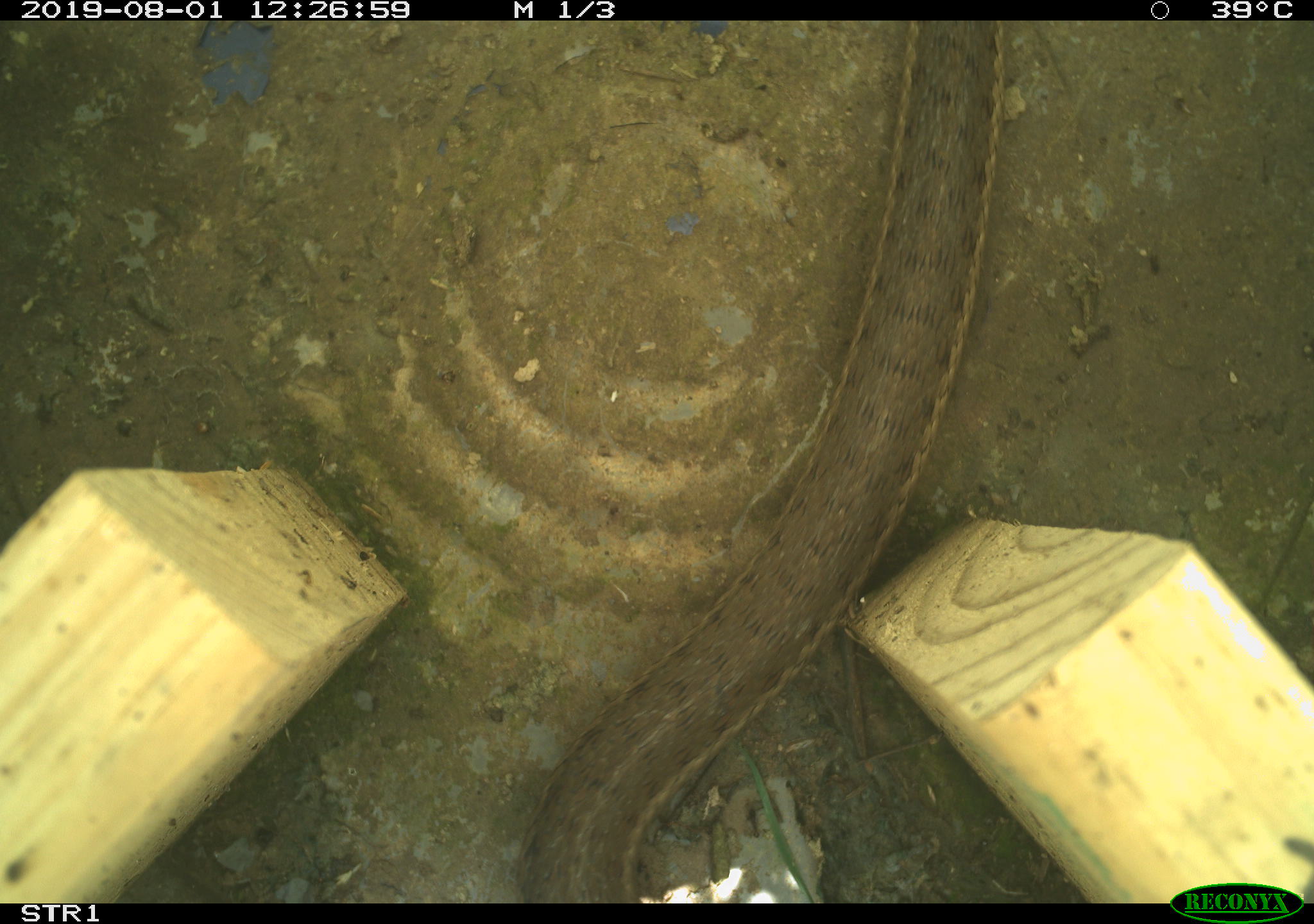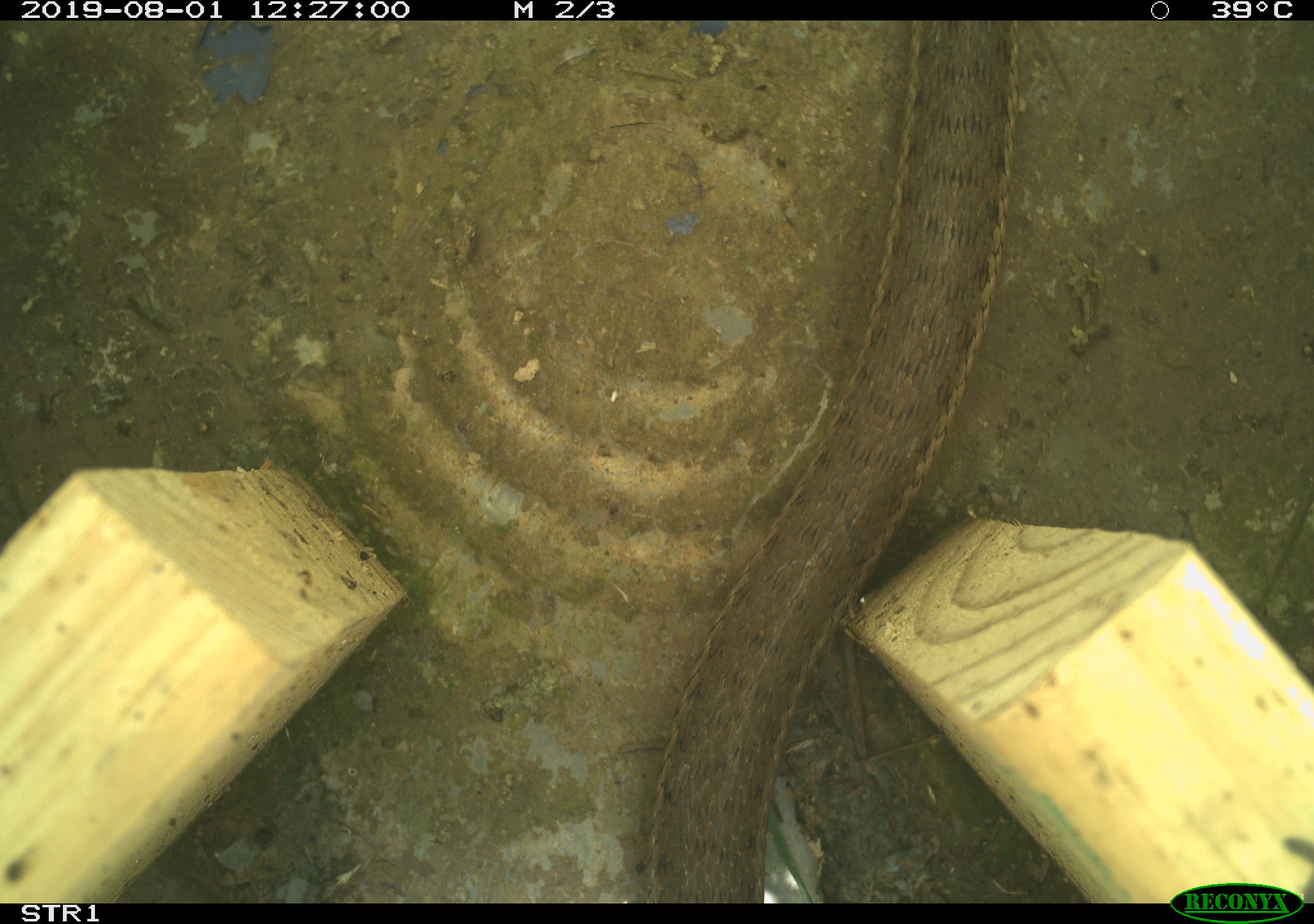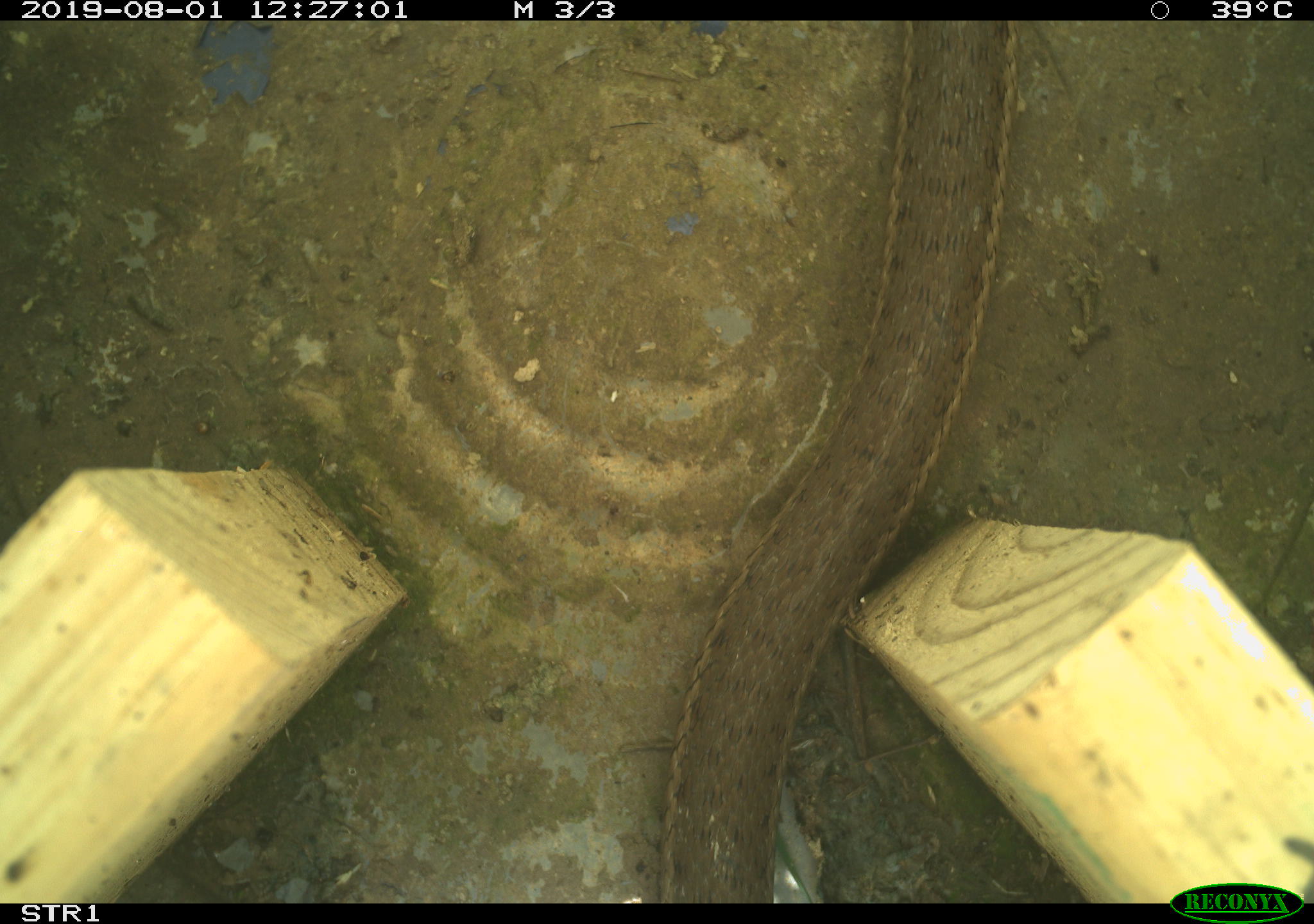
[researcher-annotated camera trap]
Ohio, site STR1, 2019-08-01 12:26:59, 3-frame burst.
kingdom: Animalia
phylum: Chordata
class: Reptilia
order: Squamata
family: Colubridae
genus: Thamnophis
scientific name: Thamnophis sirtalis sirtalis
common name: eastern gartersnake